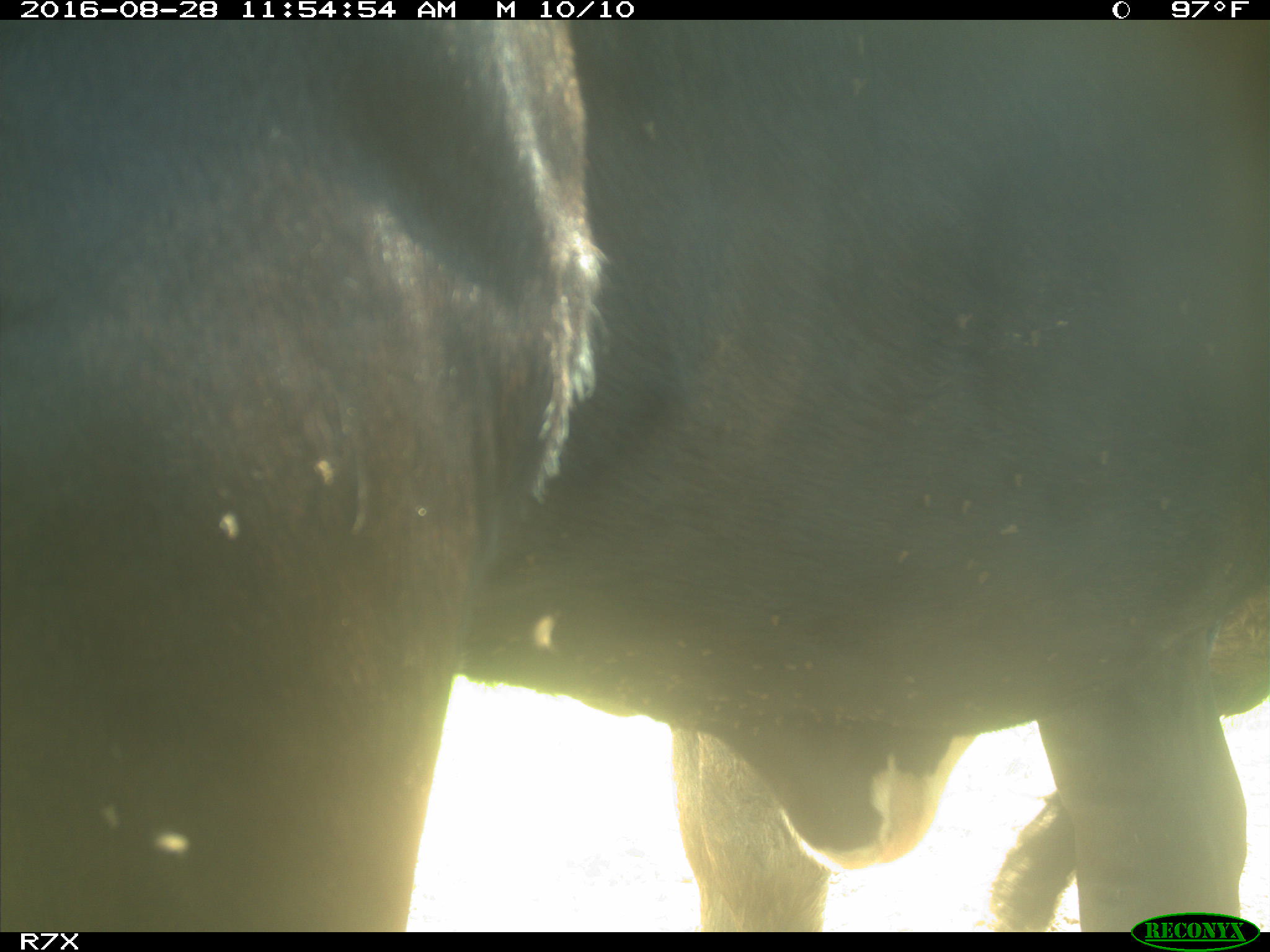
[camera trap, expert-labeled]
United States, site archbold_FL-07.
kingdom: Animalia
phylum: Chordata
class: Mammalia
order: Artiodactyla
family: Bovidae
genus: Bos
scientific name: Bos taurus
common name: domestic cow